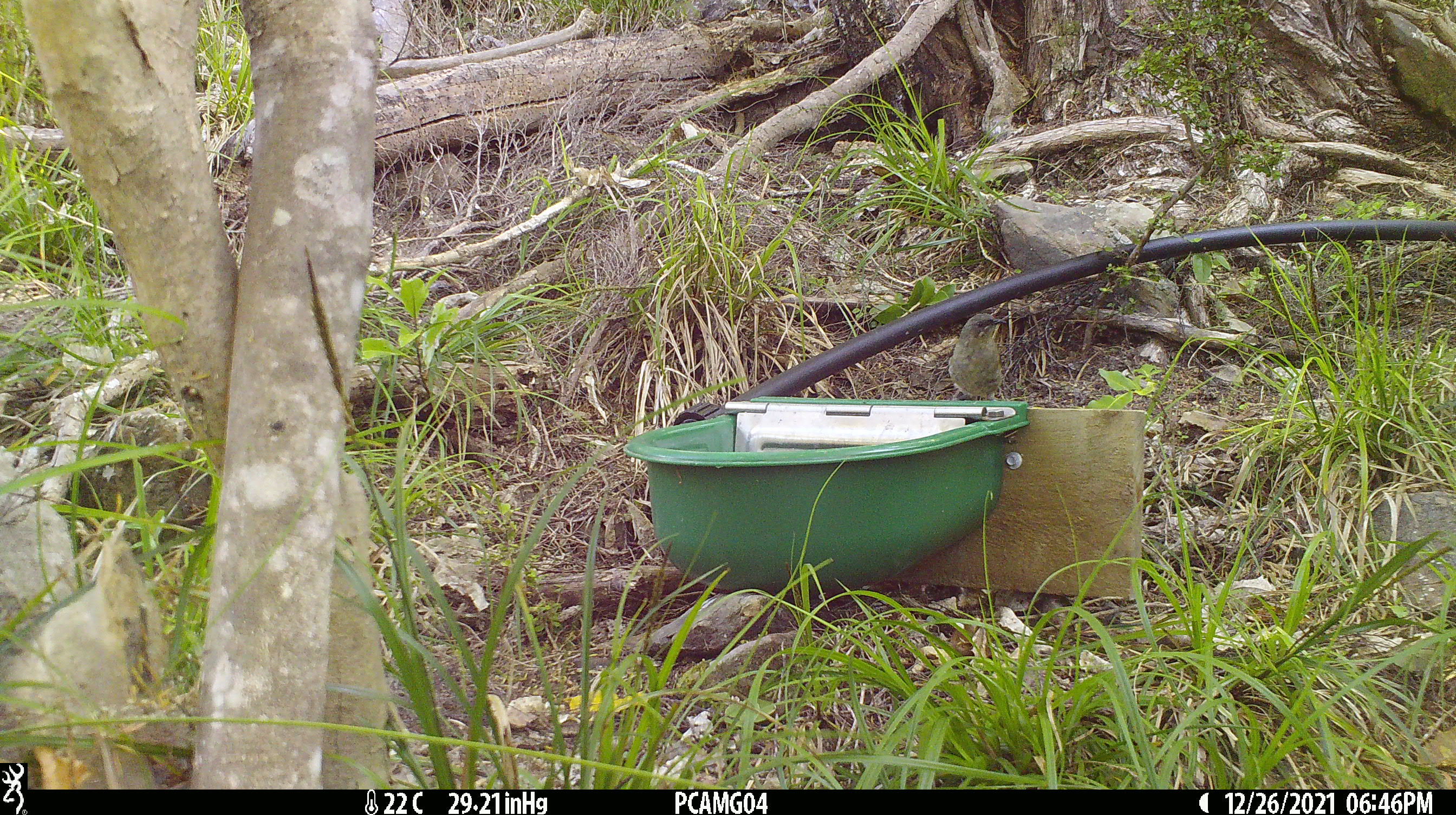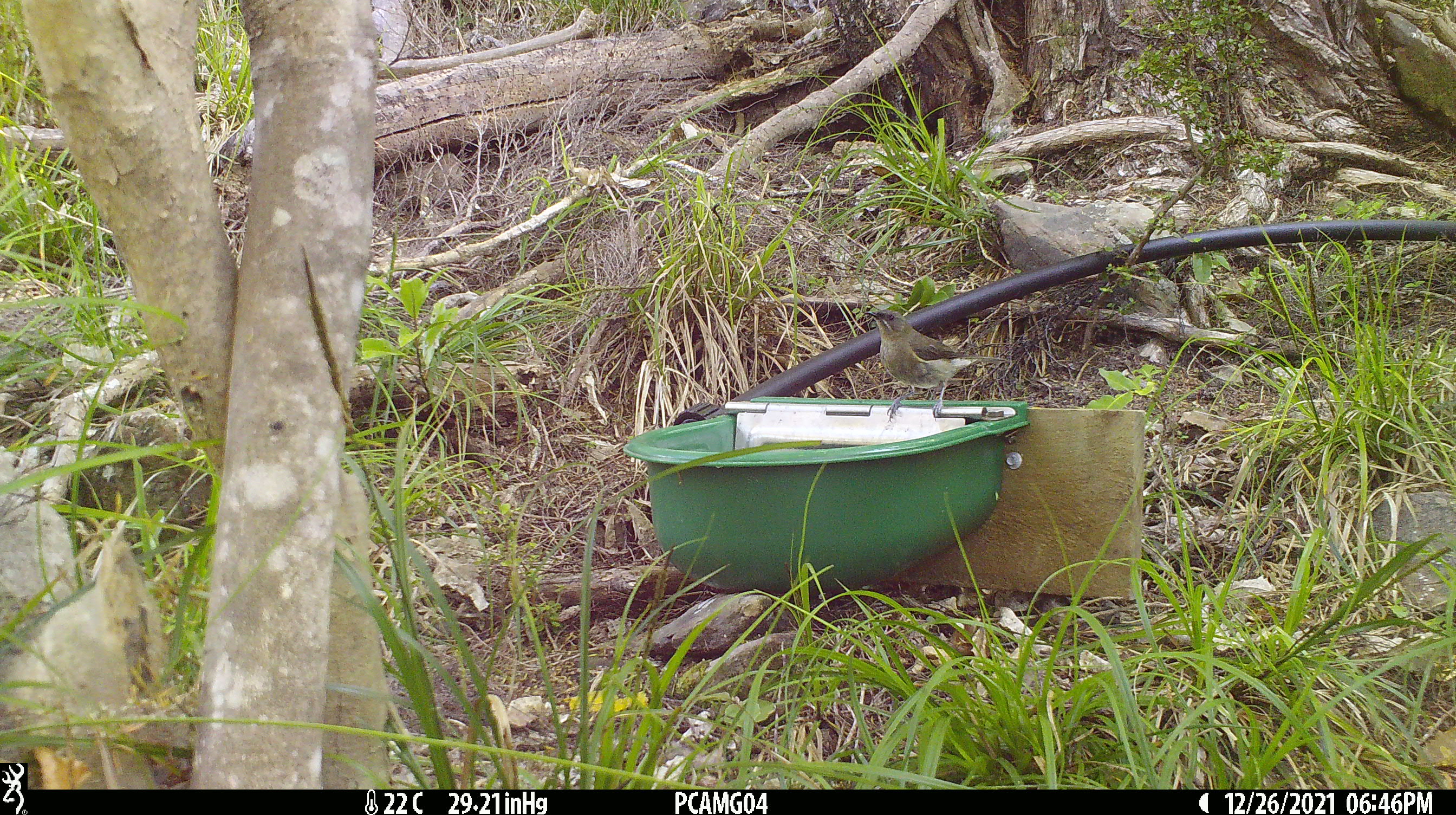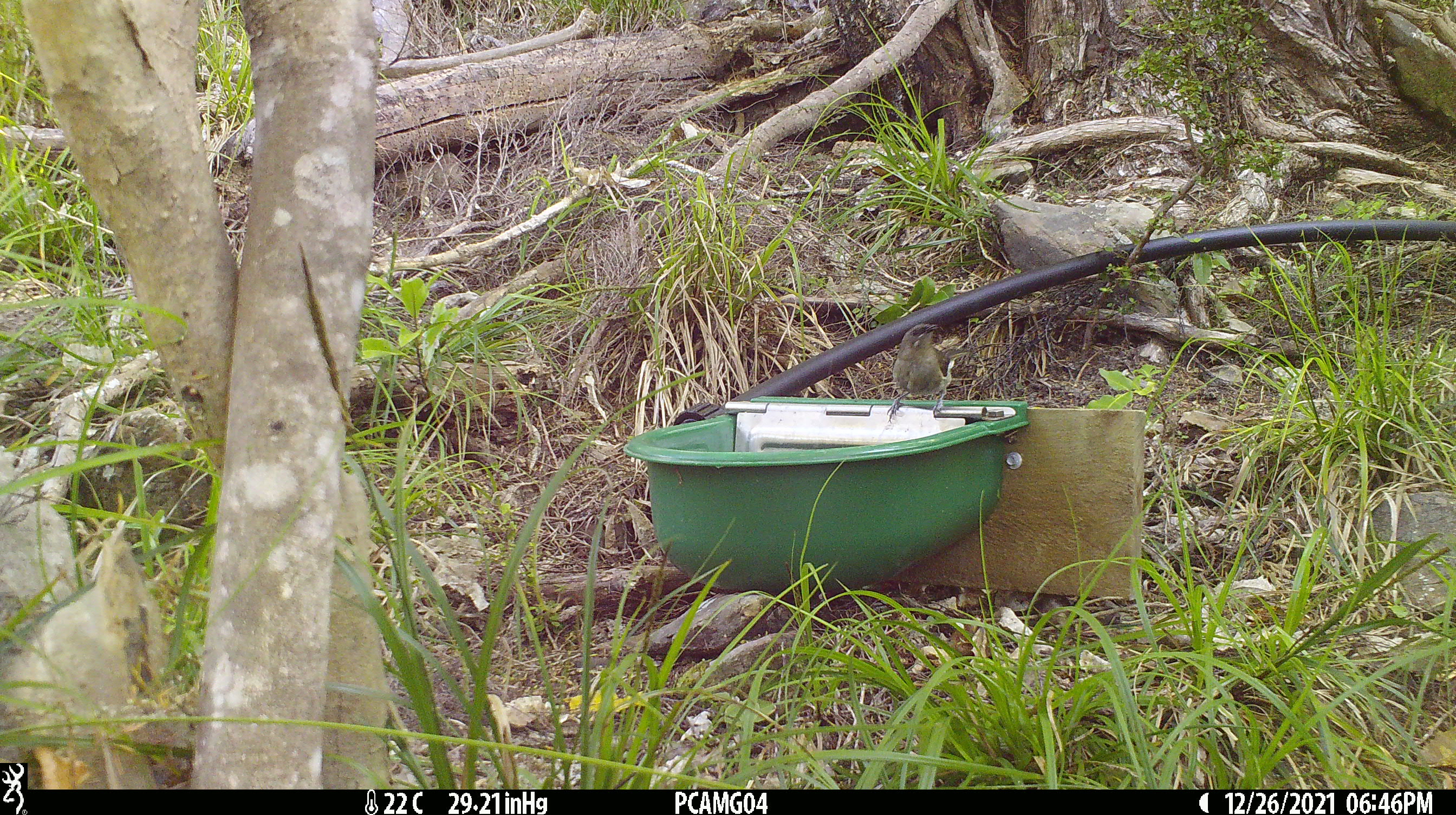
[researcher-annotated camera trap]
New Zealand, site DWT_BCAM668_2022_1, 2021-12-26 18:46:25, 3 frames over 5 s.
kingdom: Animalia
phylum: Chordata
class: Aves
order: Passeriformes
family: Meliphagidae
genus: Anthornis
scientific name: Anthornis melanura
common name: new zealand bellbird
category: bellbird